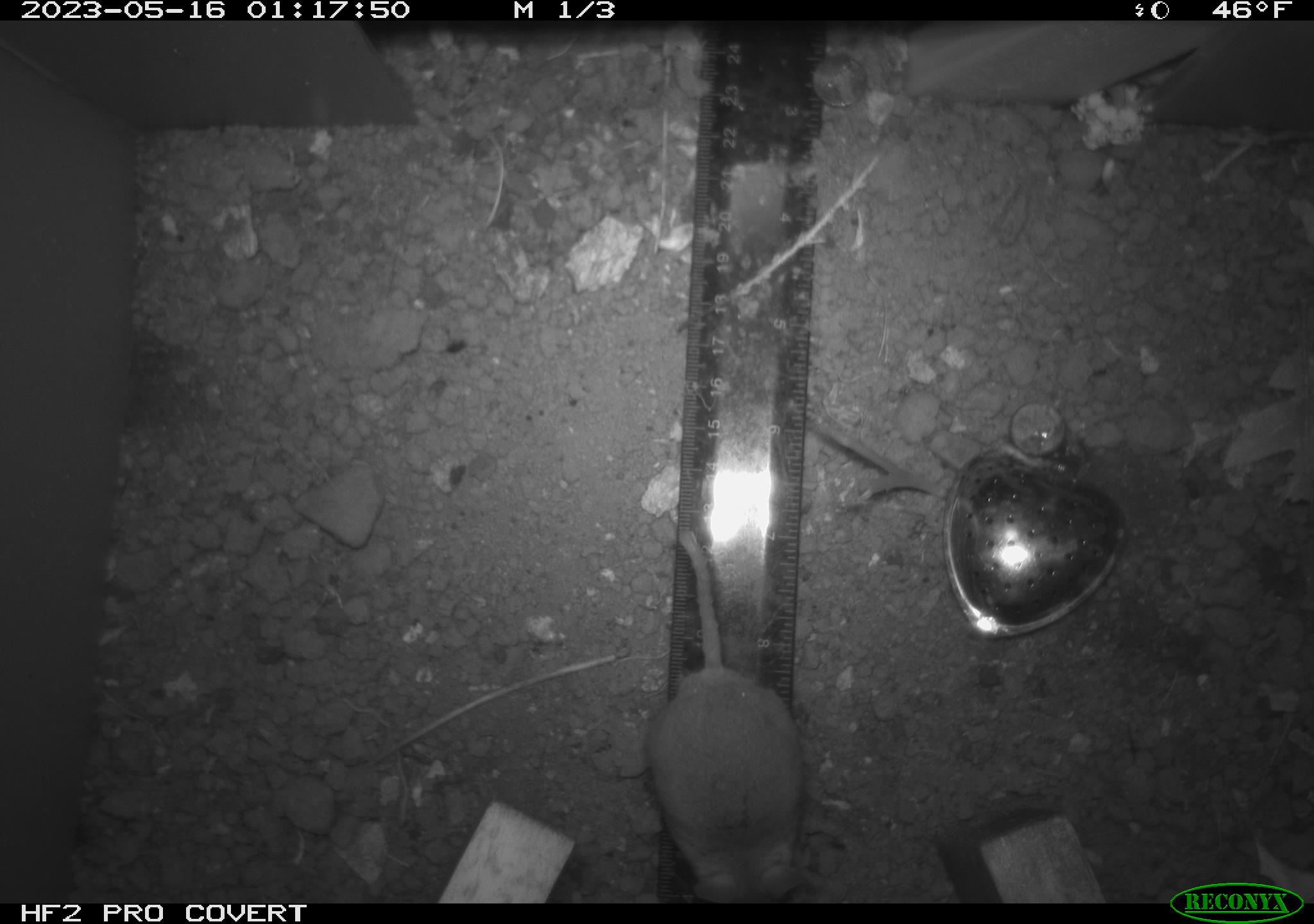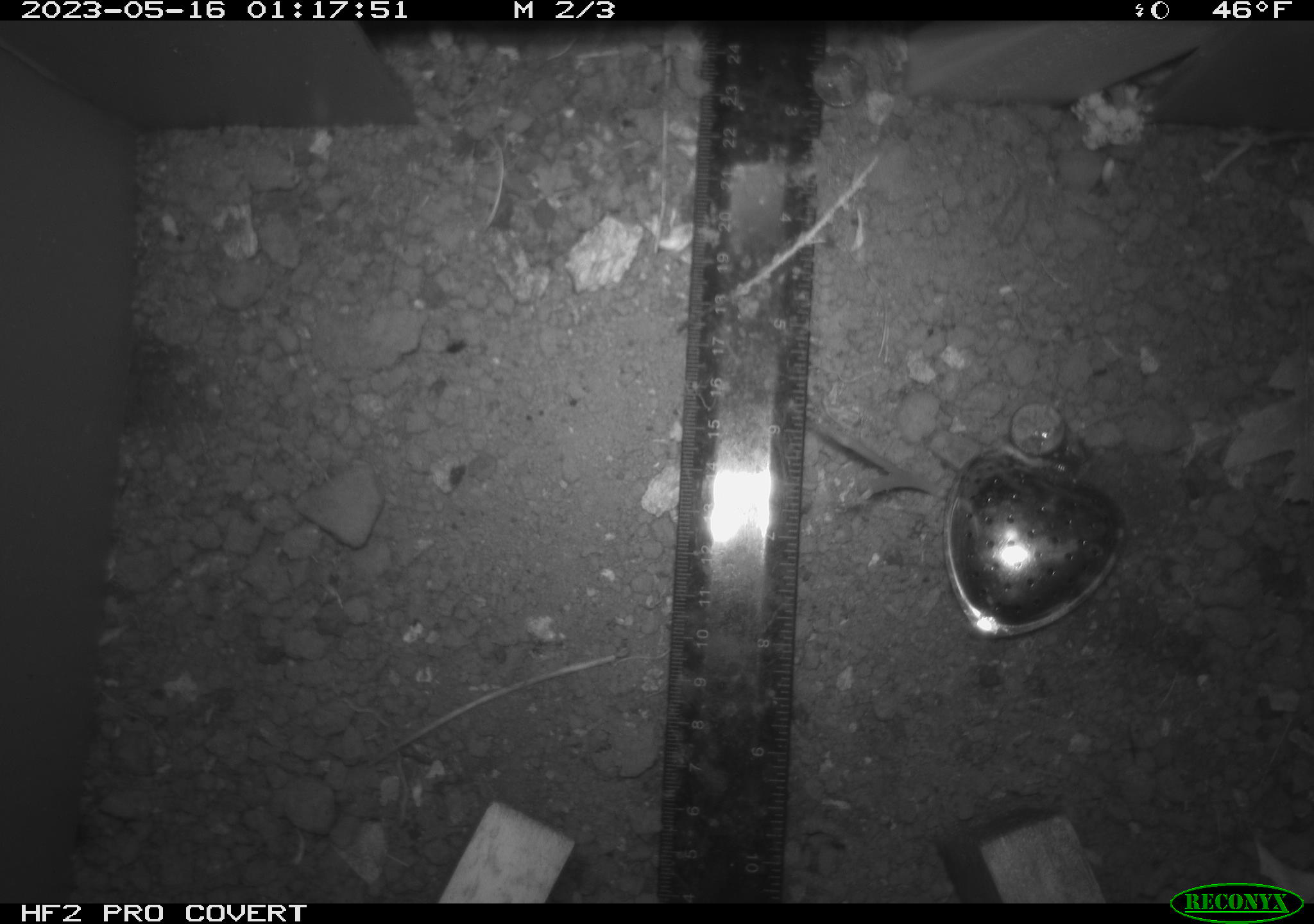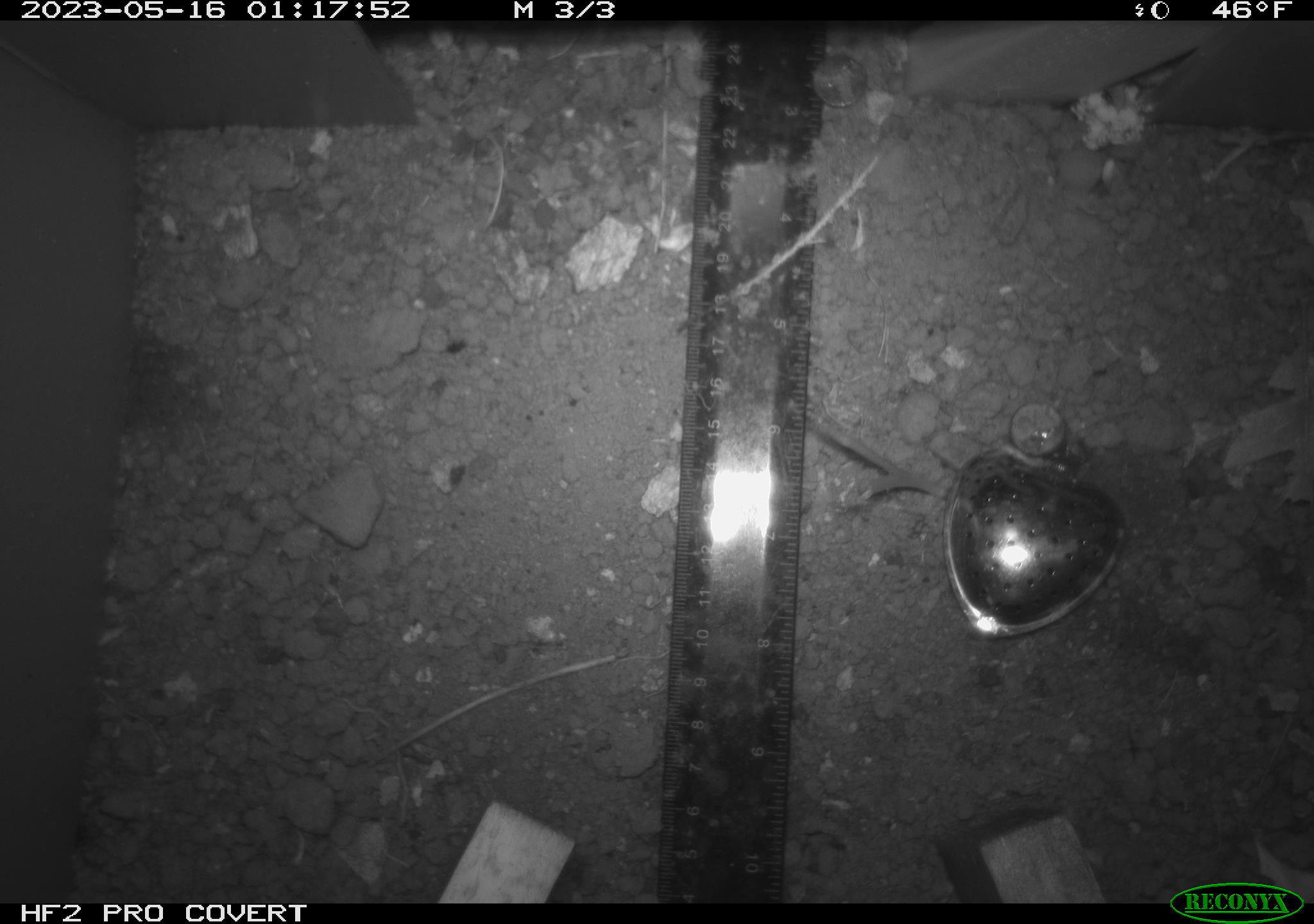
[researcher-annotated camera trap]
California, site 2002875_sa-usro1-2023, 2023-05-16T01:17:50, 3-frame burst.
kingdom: Animalia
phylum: Chordata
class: Mammalia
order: Rodentia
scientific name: Rodentia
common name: mouse species